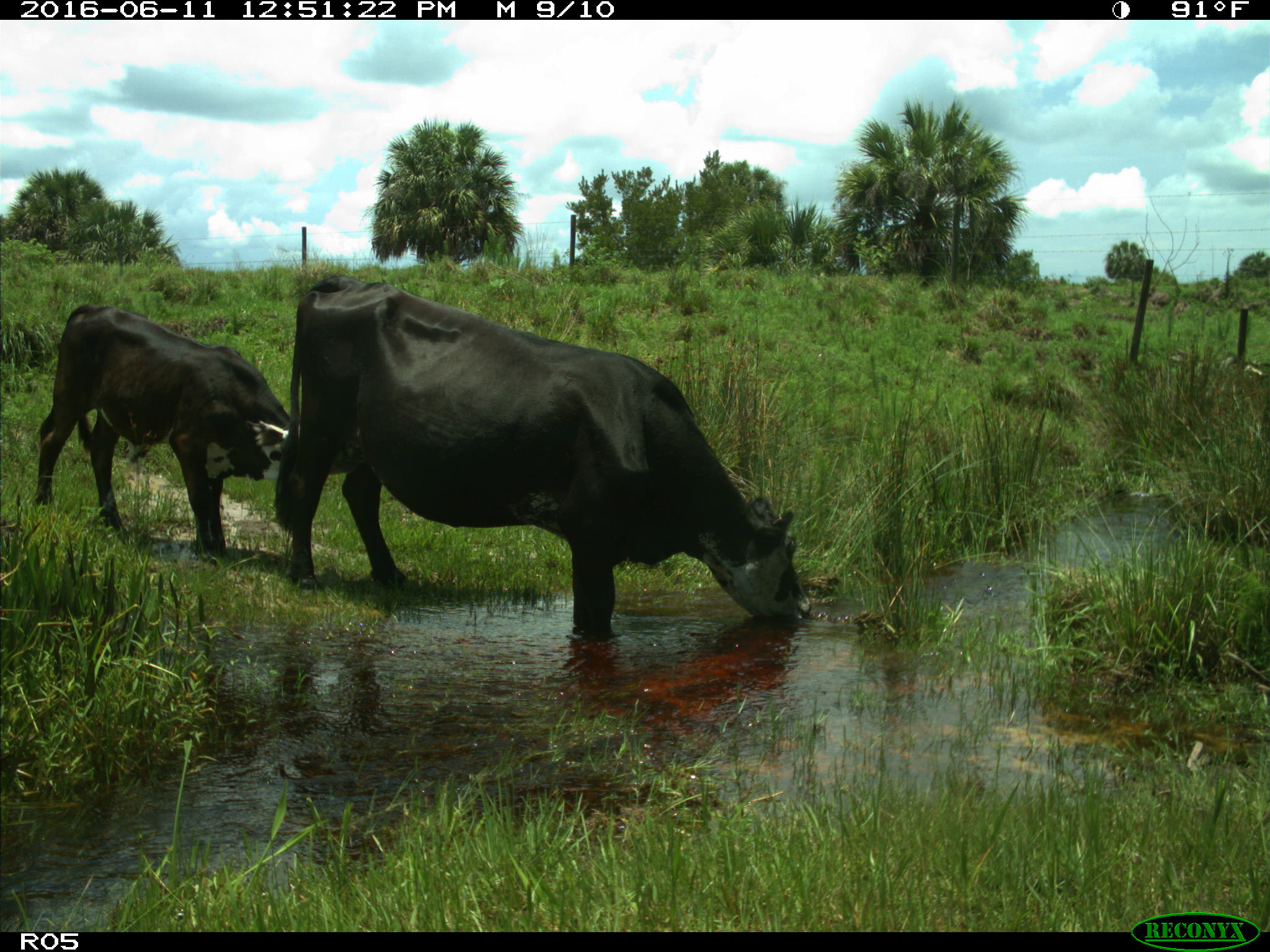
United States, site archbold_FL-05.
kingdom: Animalia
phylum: Chordata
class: Mammalia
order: Artiodactyla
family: Bovidae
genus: Bos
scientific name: Bos taurus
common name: domestic cow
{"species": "Bos taurus (domestic cow)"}